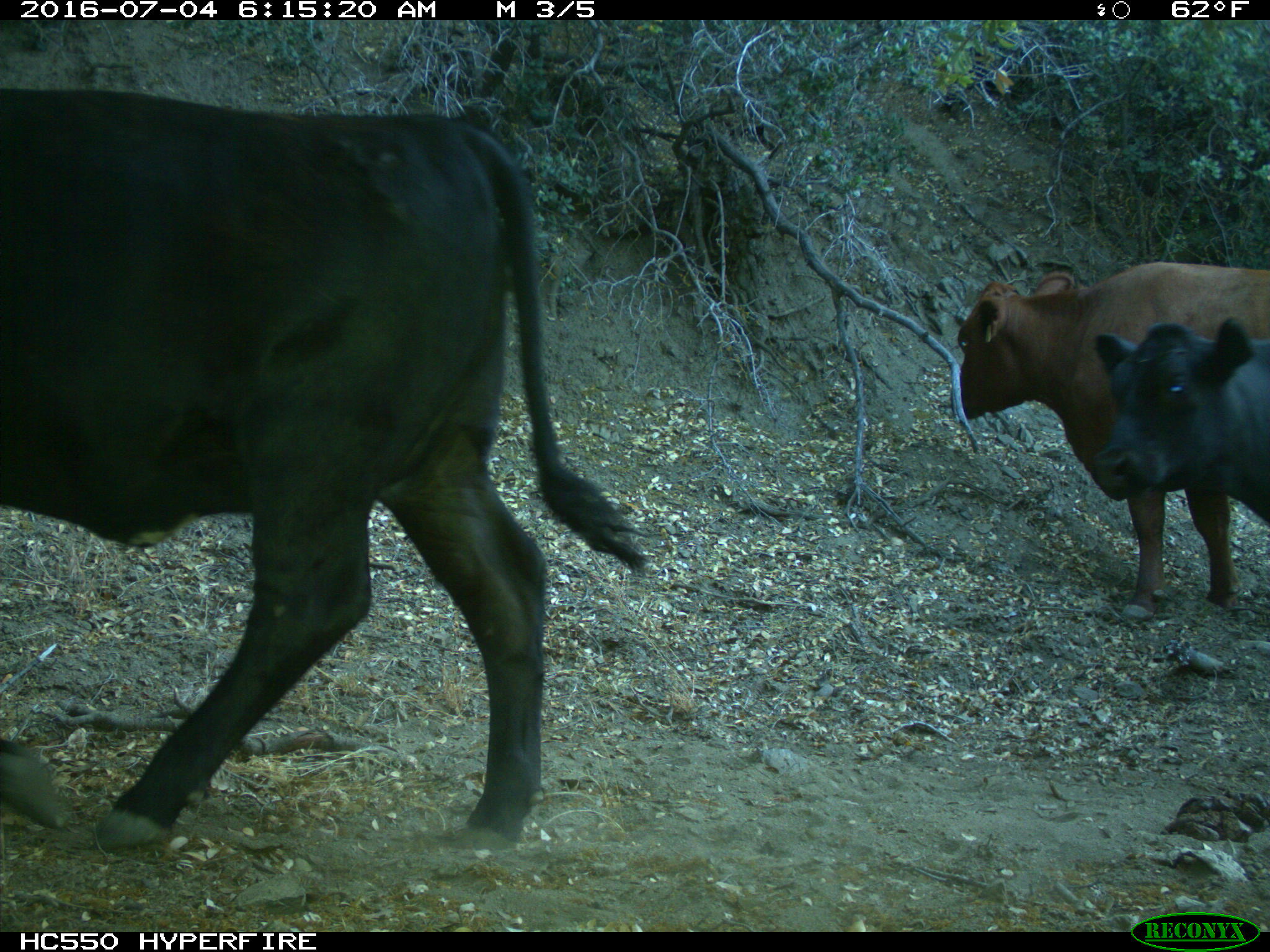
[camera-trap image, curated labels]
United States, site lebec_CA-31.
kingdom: Animalia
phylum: Chordata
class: Mammalia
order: Artiodactyla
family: Bovidae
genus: Bos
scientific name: Bos taurus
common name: domestic cow